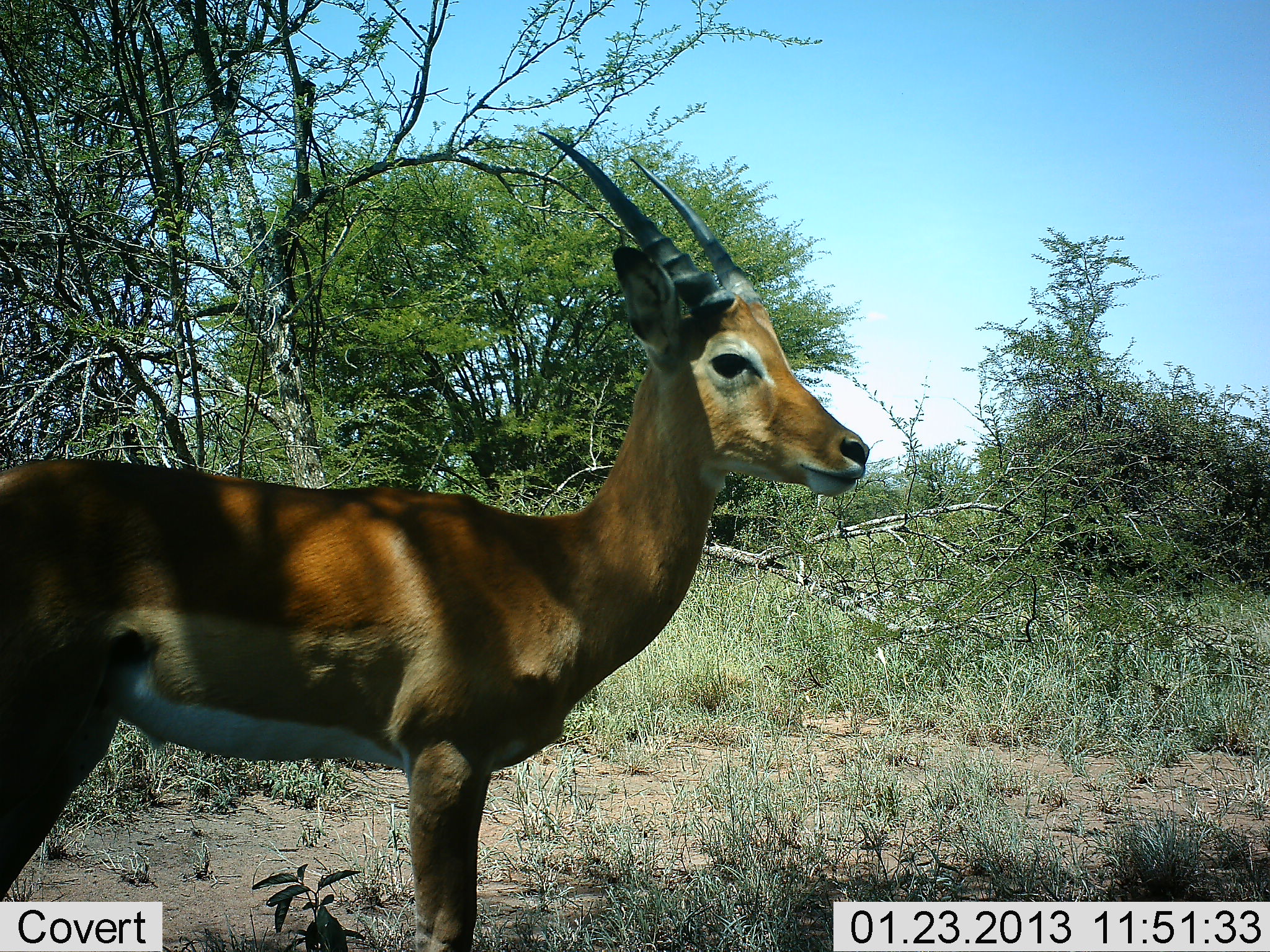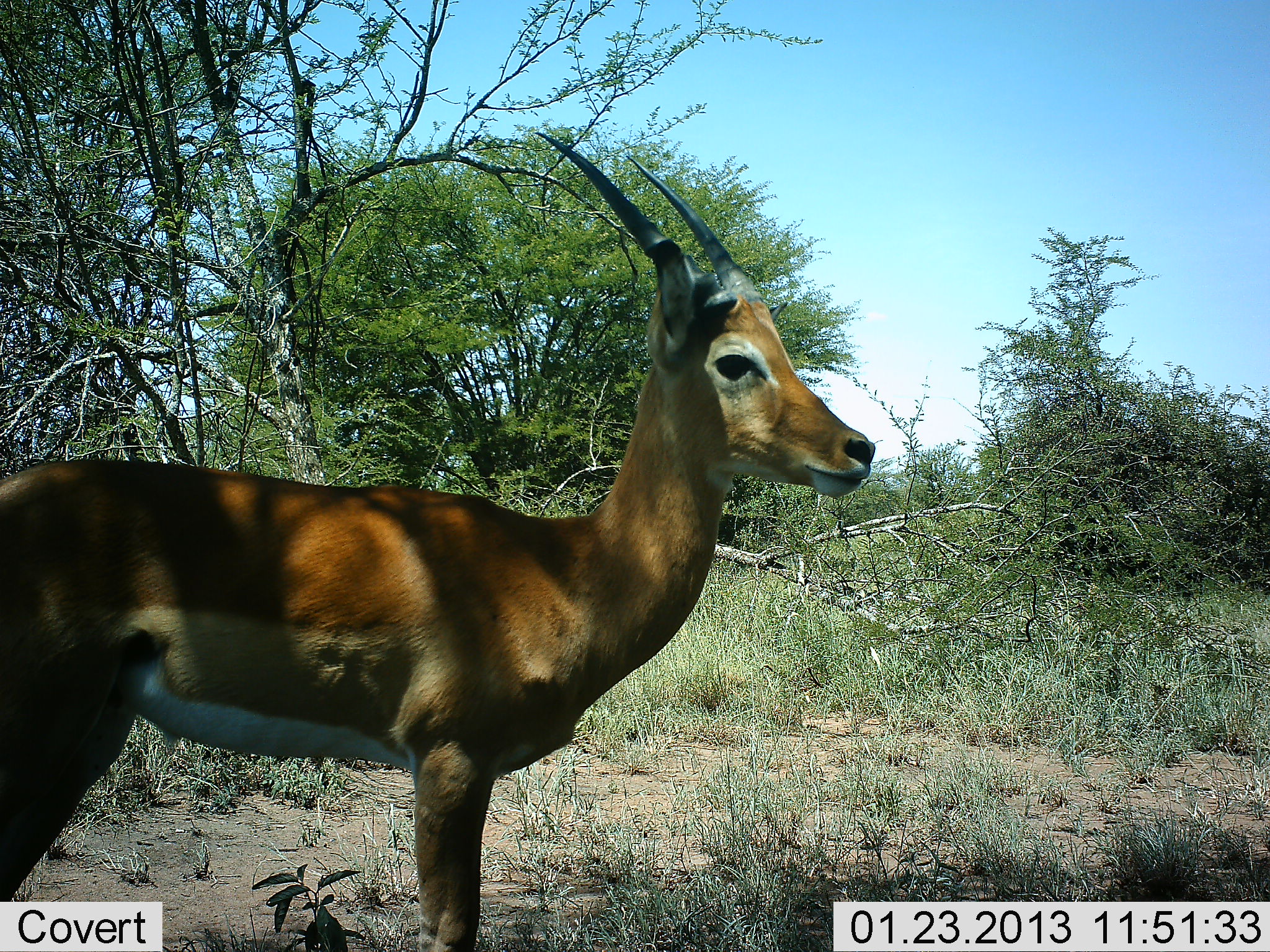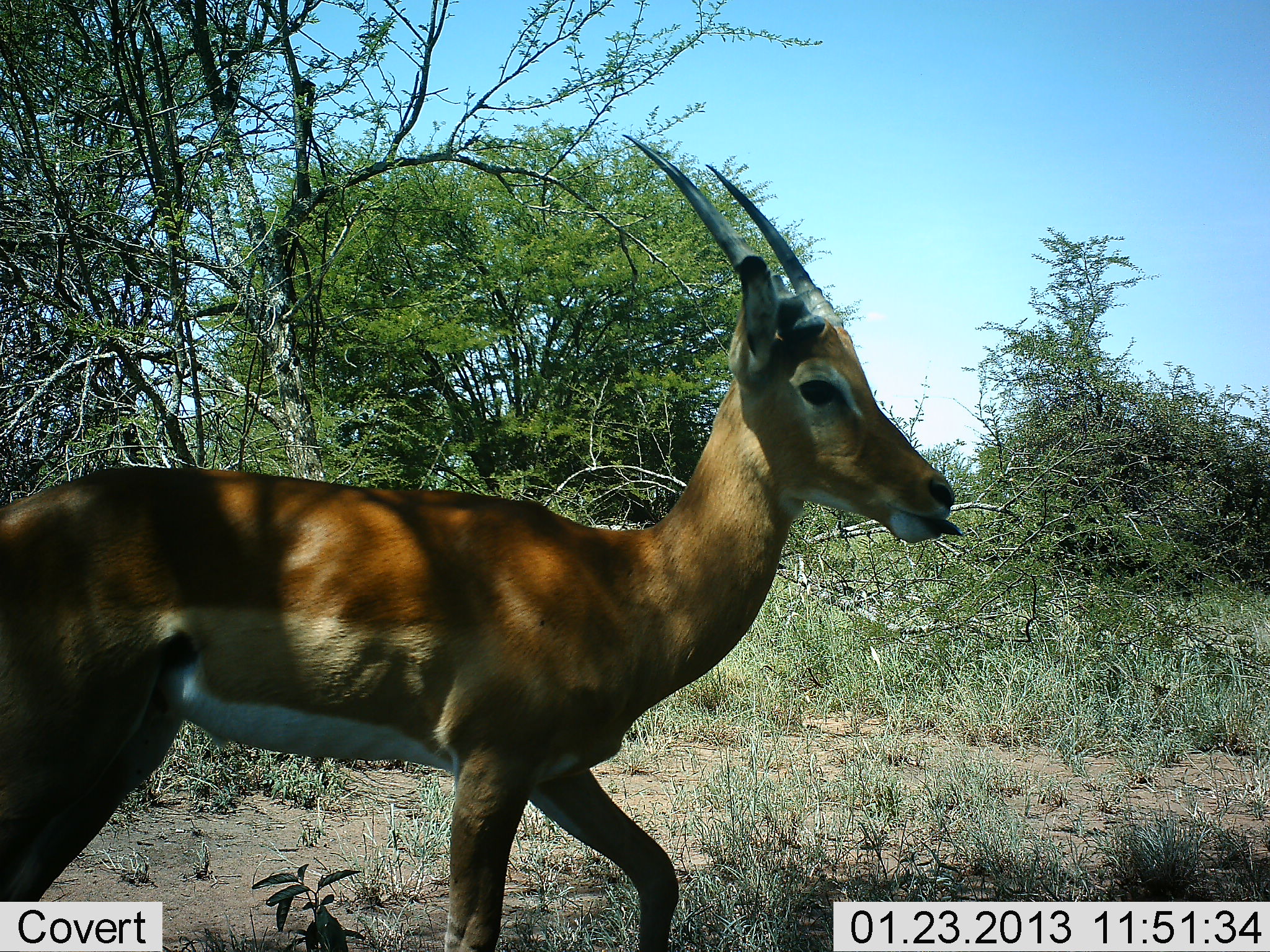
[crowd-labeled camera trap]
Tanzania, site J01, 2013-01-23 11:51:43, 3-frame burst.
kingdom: Animalia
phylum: Chordata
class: Mammalia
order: Artiodactyla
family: Bovidae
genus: Aepyceros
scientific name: Aepyceros melampus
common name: impala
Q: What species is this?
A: Impala (Aepyceros melampus).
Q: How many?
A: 1.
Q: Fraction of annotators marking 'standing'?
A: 62%.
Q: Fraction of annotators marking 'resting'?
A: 0%.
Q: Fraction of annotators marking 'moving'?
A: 38%.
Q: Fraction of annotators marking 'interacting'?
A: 0%.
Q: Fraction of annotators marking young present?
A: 4%.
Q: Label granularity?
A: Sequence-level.